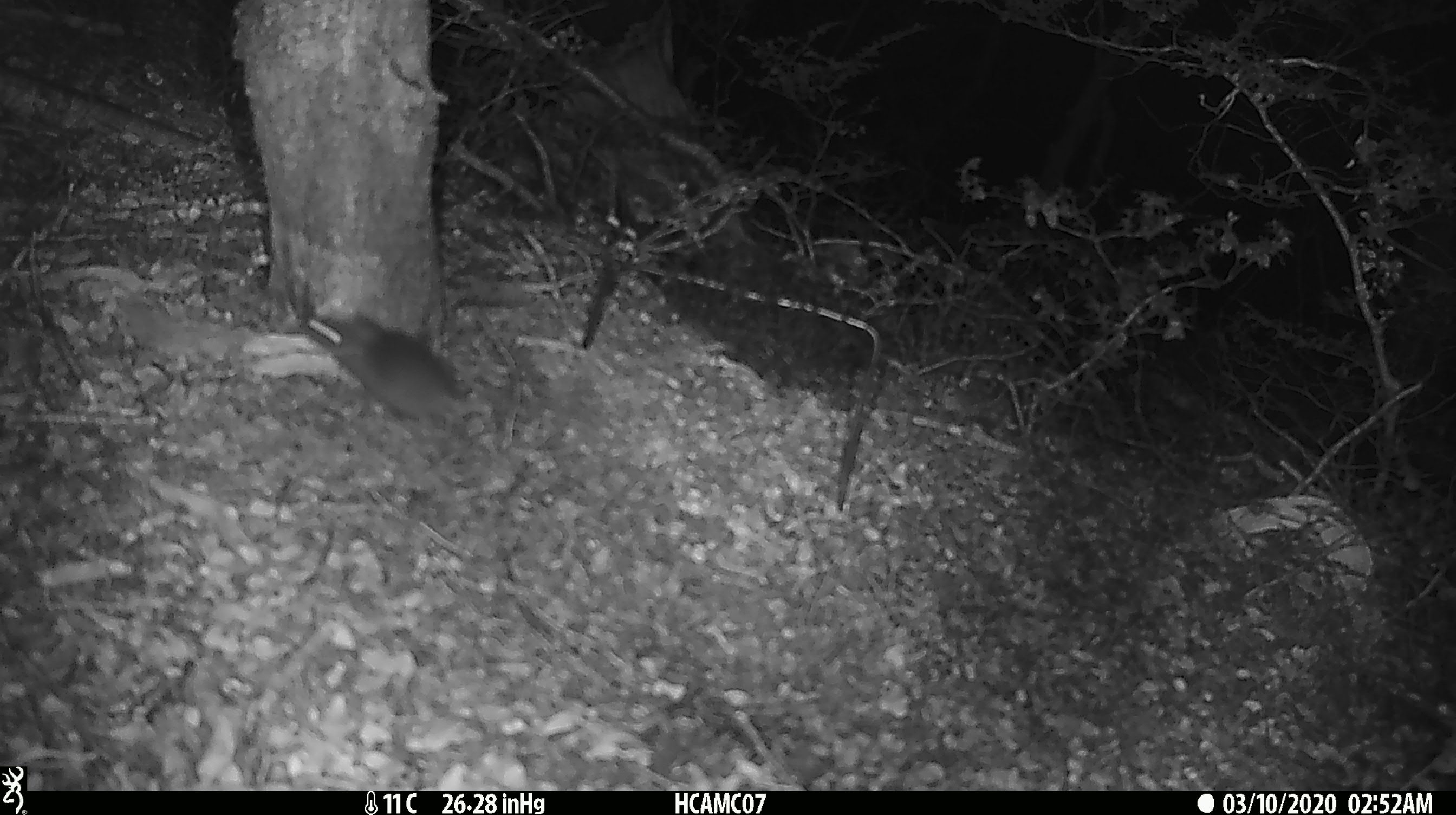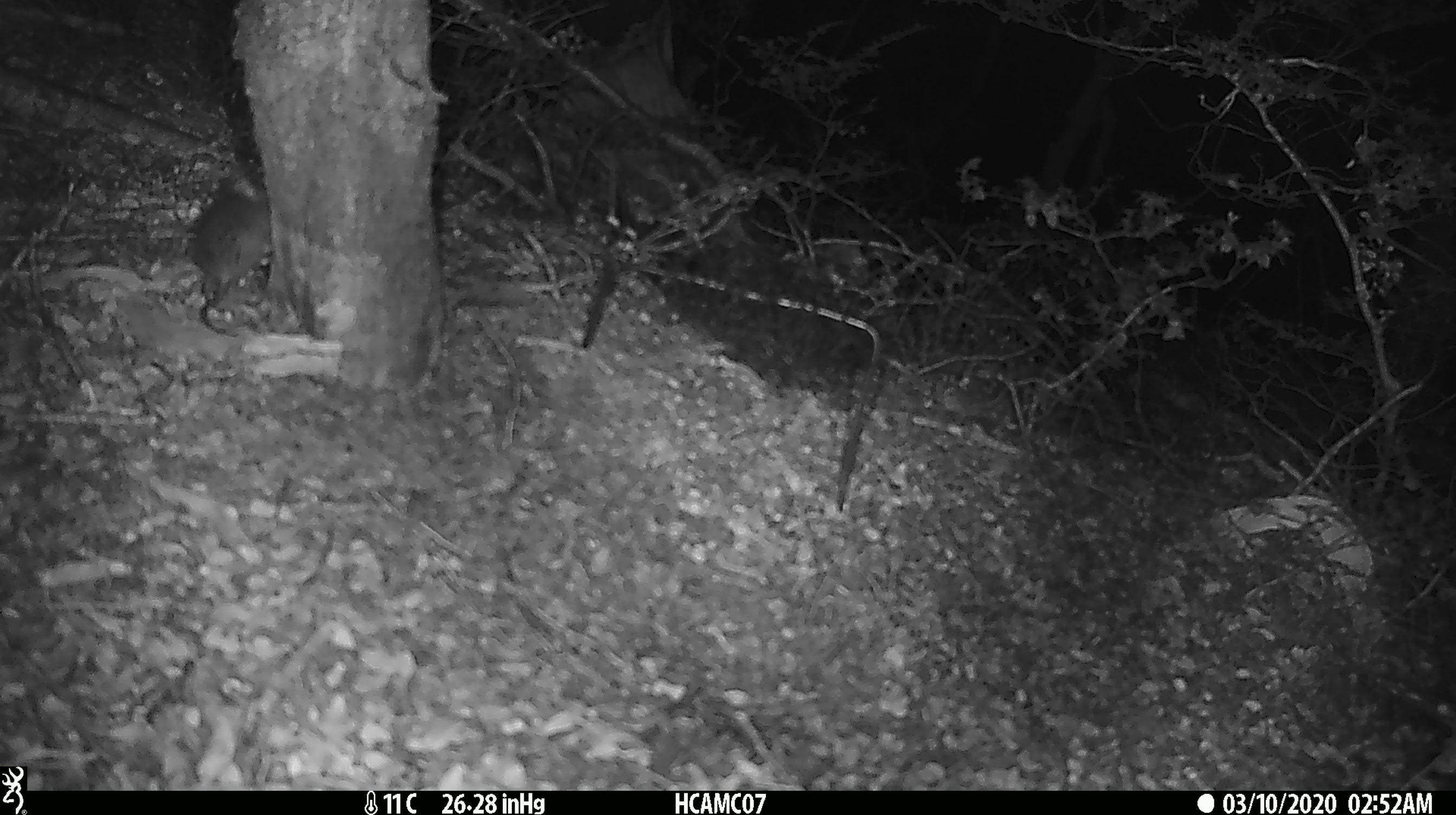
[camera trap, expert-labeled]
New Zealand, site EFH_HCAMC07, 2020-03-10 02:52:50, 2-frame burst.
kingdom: Animalia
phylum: Chordata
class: Mammalia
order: Rodentia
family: Muridae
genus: Mus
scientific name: Mus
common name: mouse